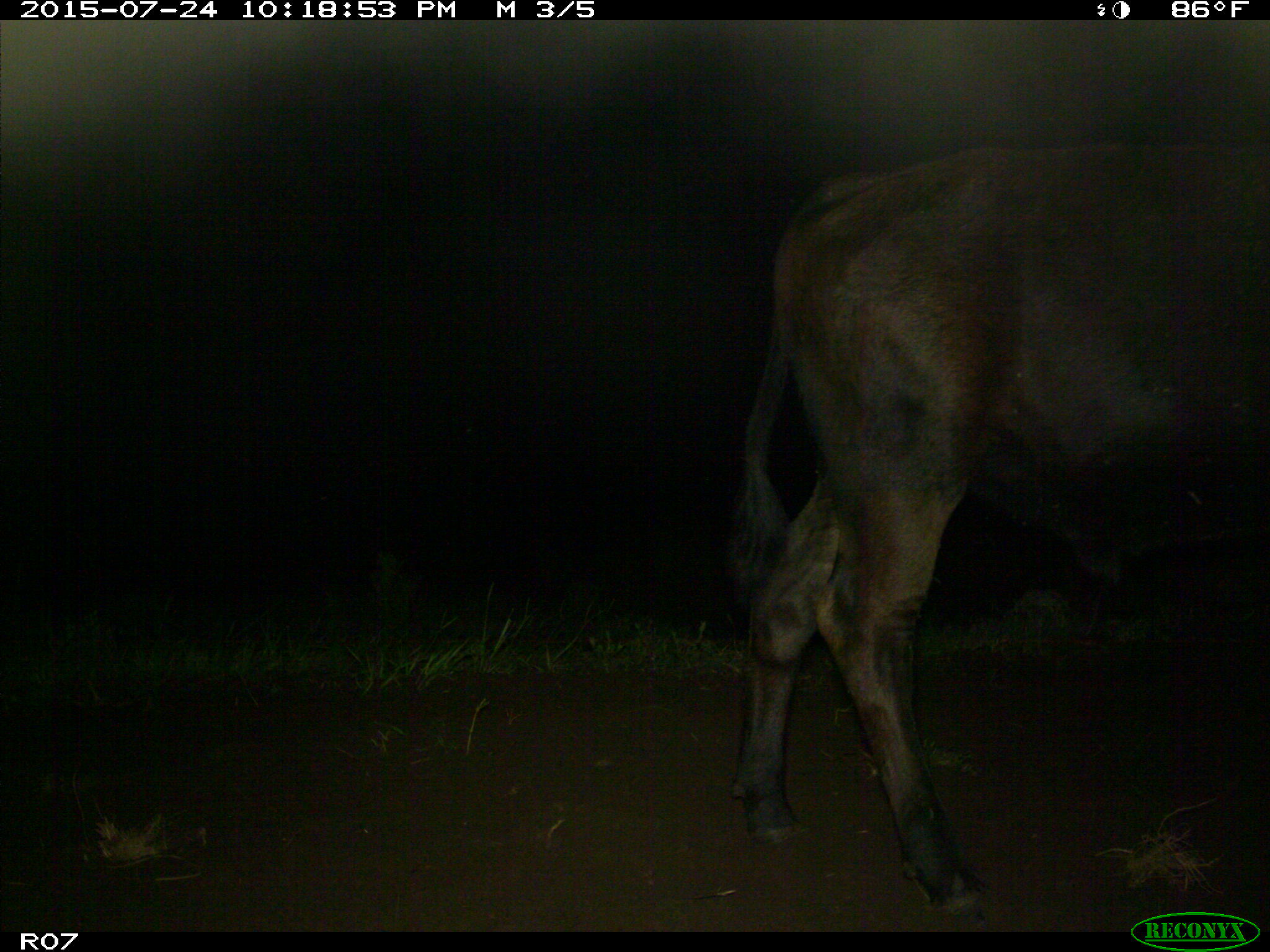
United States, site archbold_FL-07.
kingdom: Animalia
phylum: Chordata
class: Mammalia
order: Artiodactyla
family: Bovidae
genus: Bos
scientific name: Bos taurus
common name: domestic cow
Bos taurus (domestic cow).